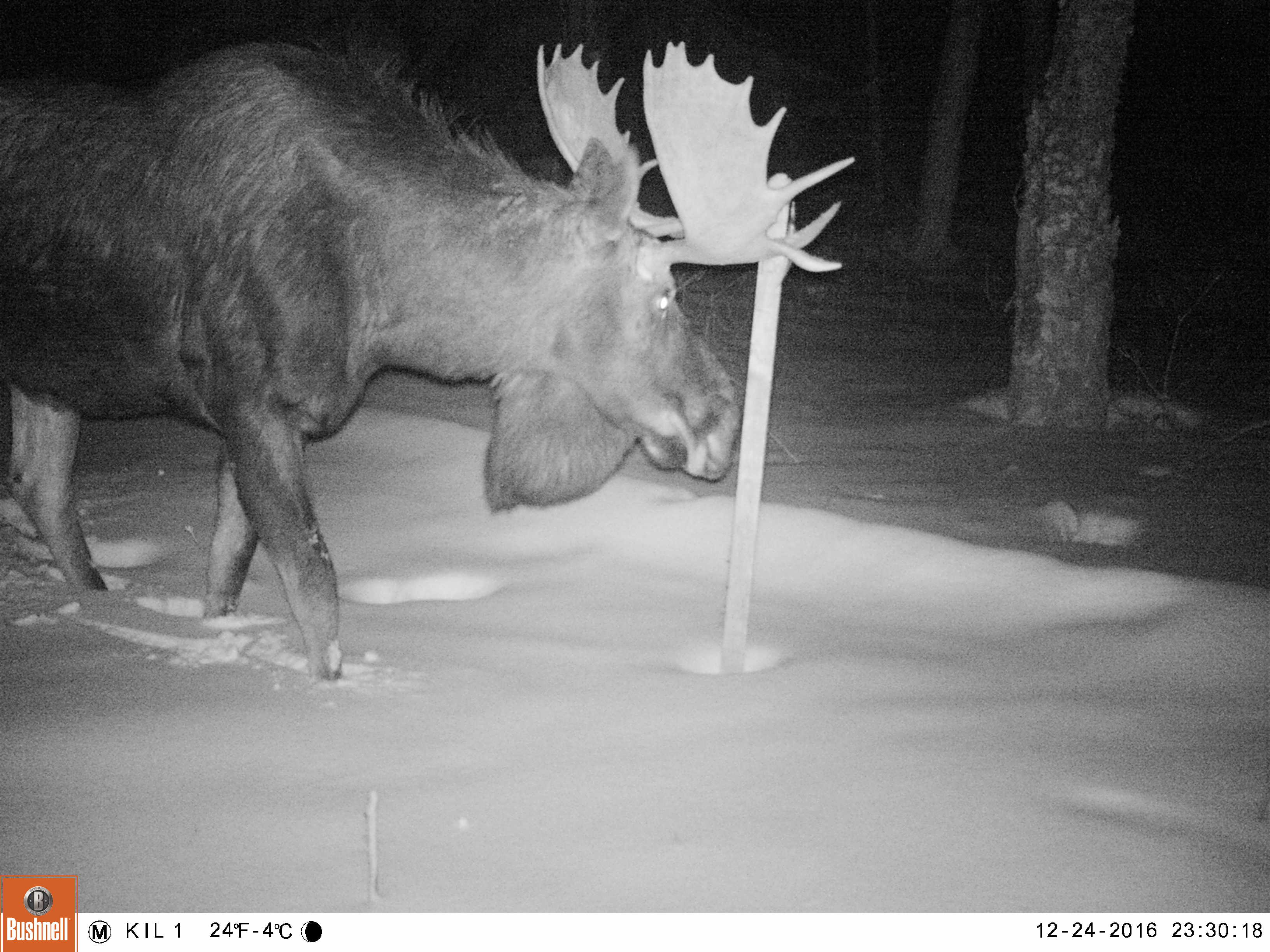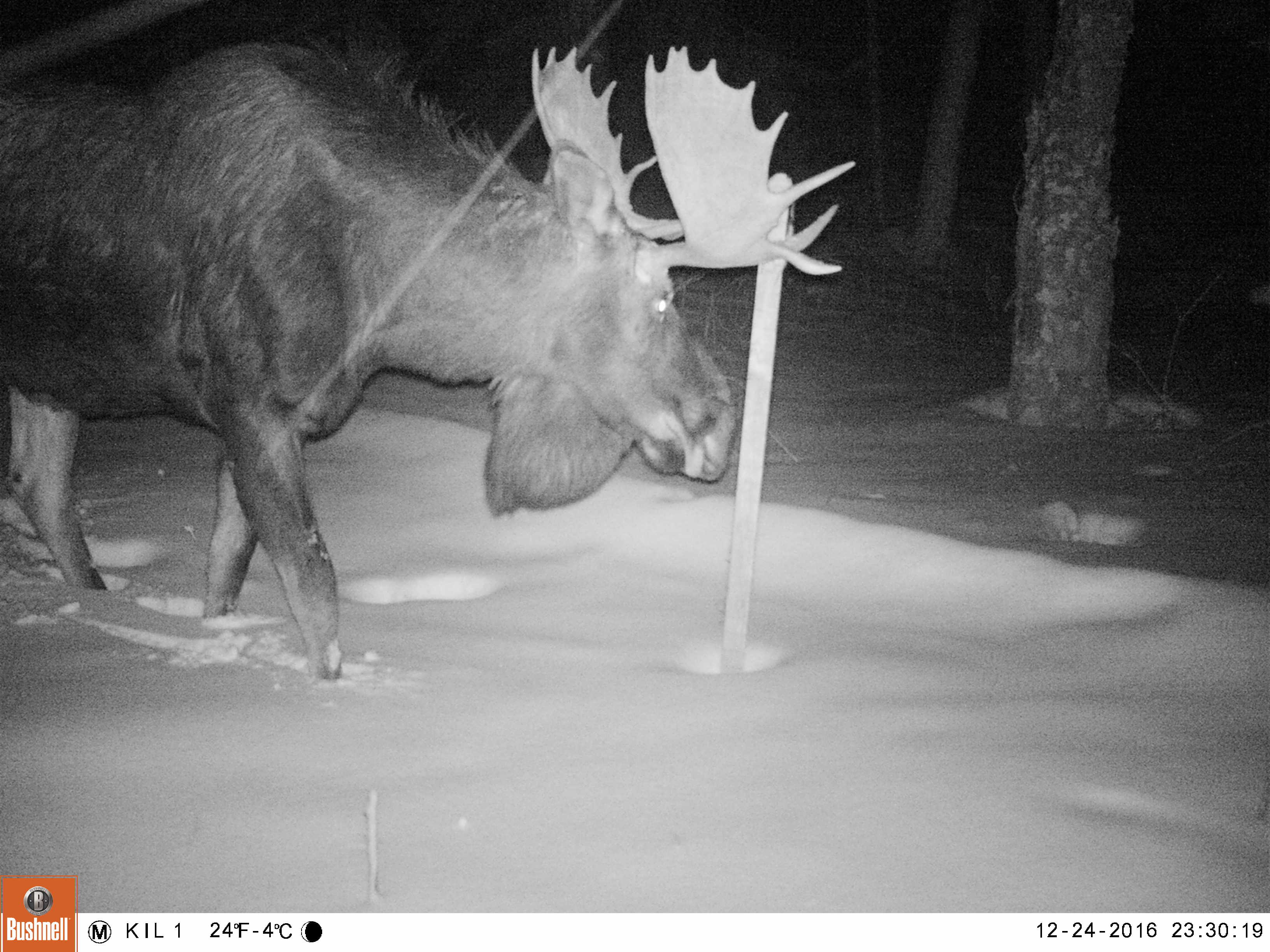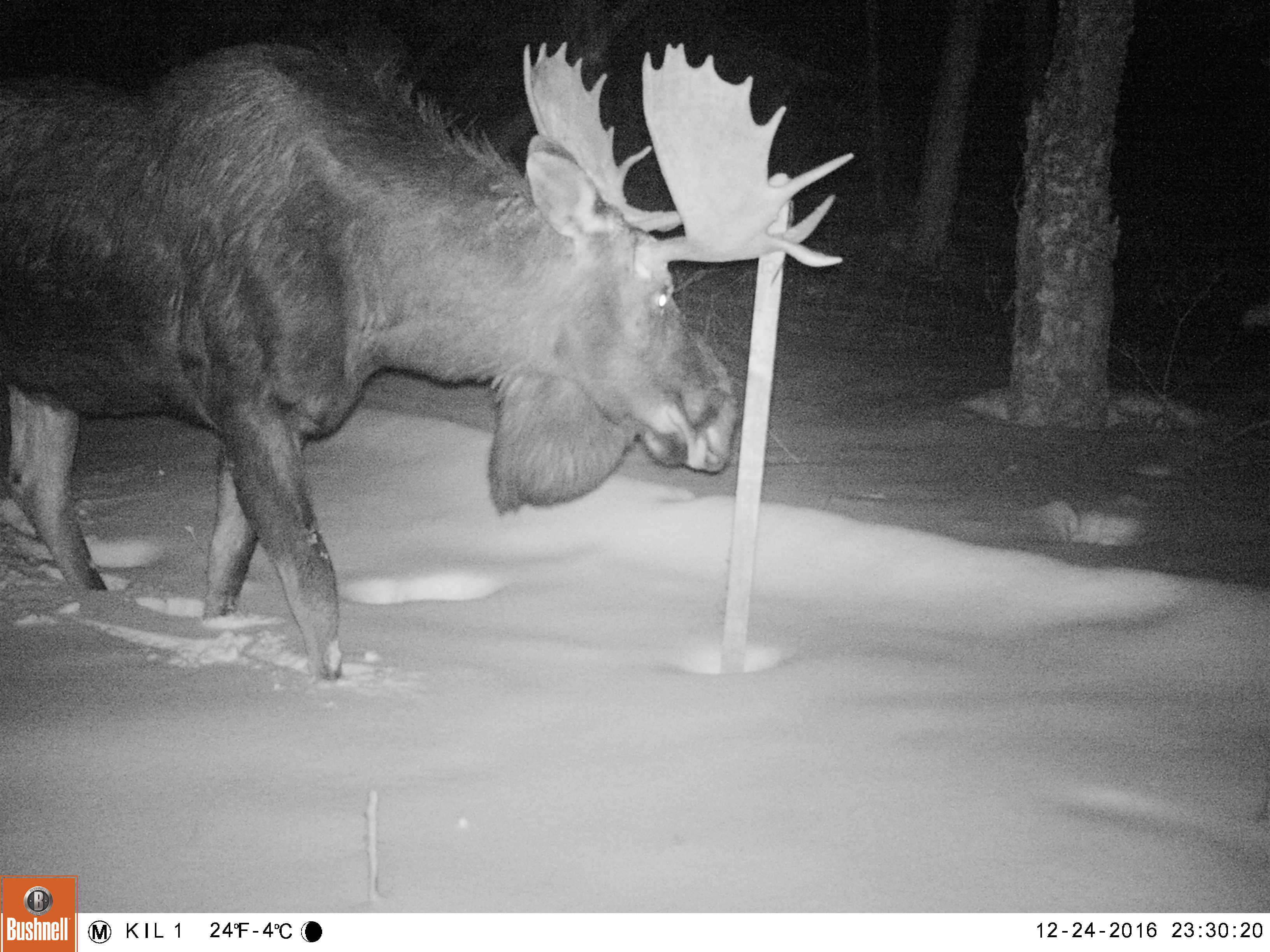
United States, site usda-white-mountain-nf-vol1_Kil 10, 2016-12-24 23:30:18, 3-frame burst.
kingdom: Animalia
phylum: Chordata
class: Mammalia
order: Artiodactyla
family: Cervidae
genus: Alces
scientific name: Alces alces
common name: moose